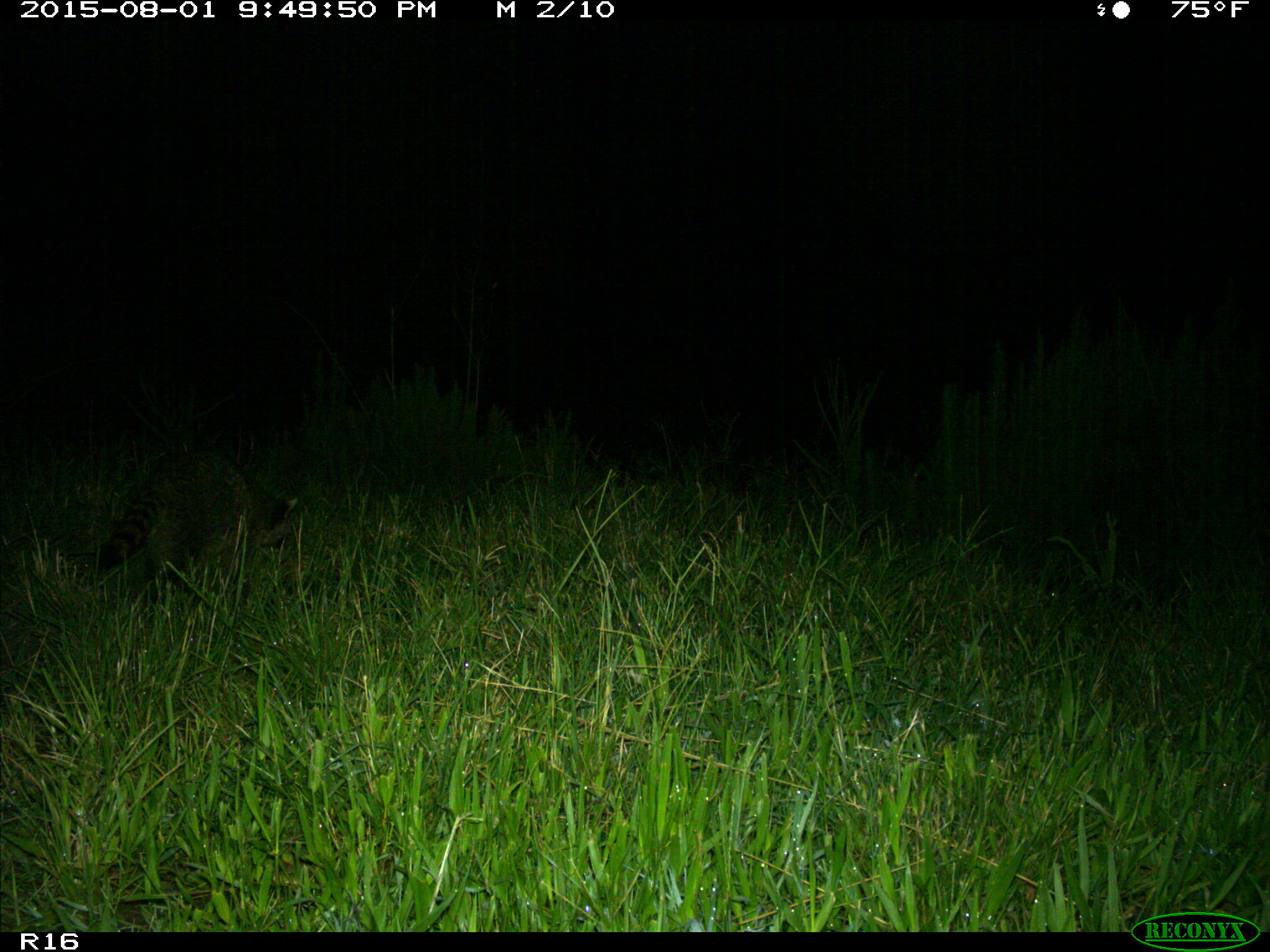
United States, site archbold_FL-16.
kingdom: Animalia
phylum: Chordata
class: Mammalia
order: Carnivora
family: Procyonidae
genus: Procyon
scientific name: Procyon lotor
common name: common raccoon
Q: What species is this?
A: Procyon lotor (common raccoon).